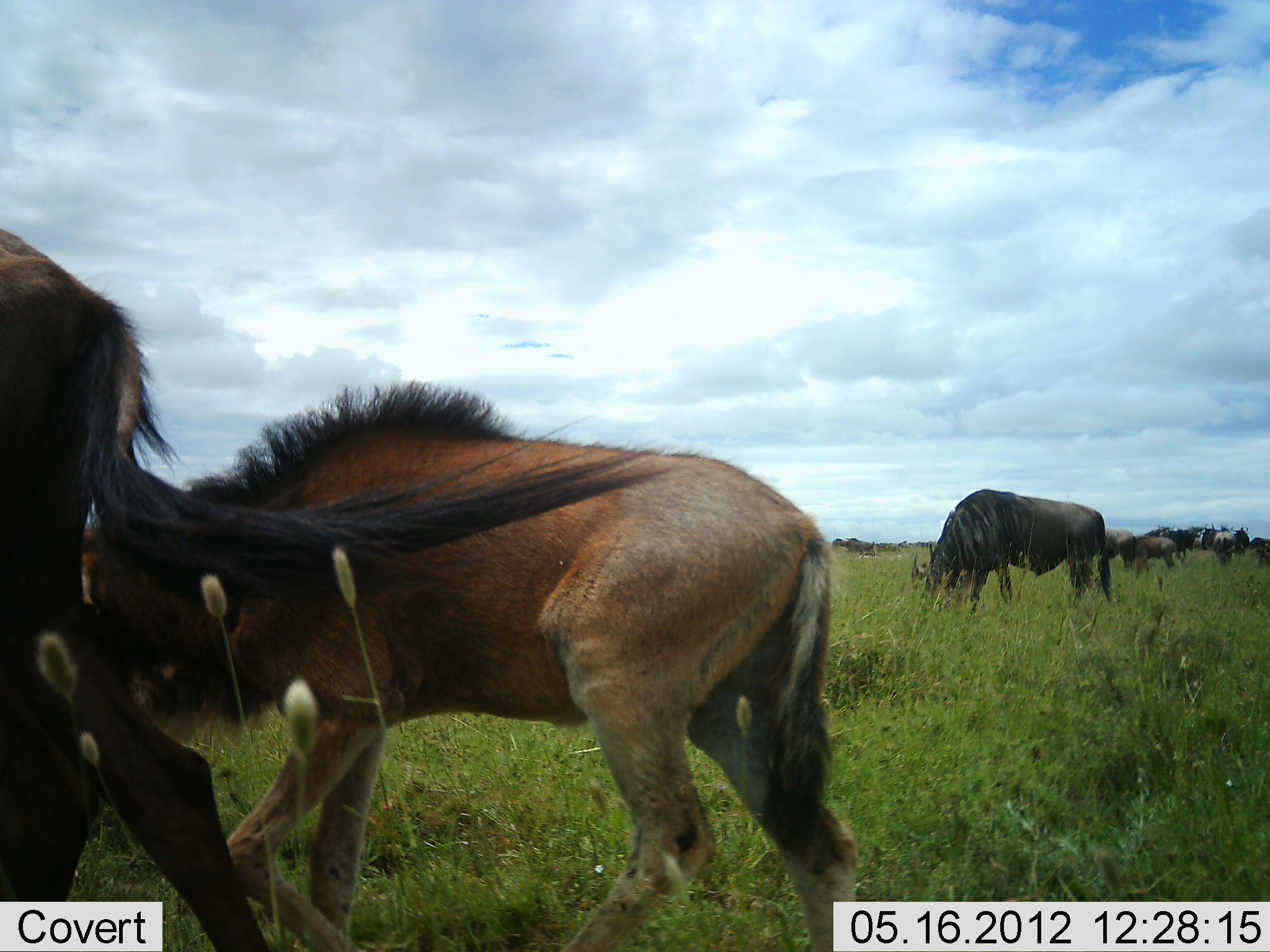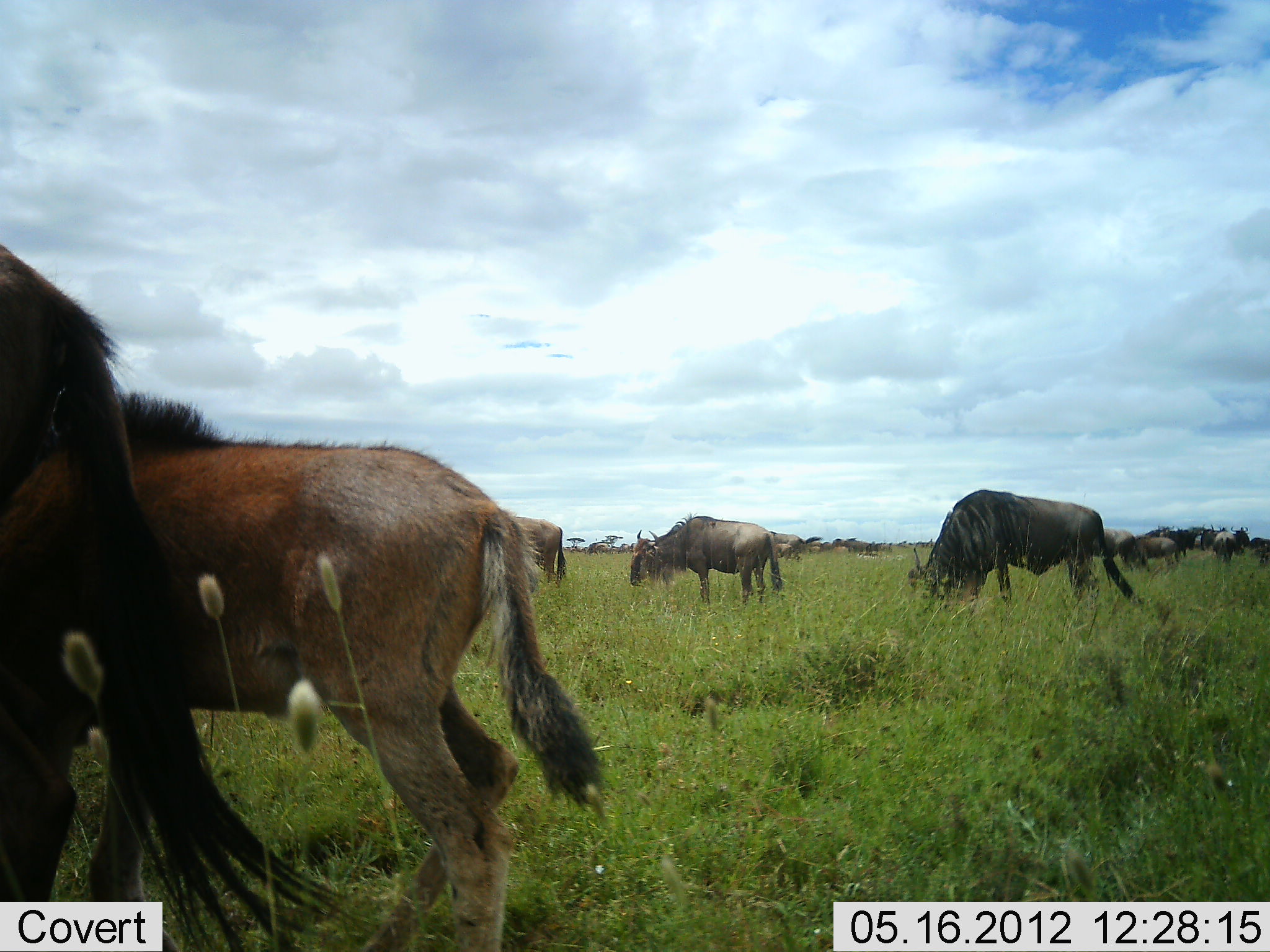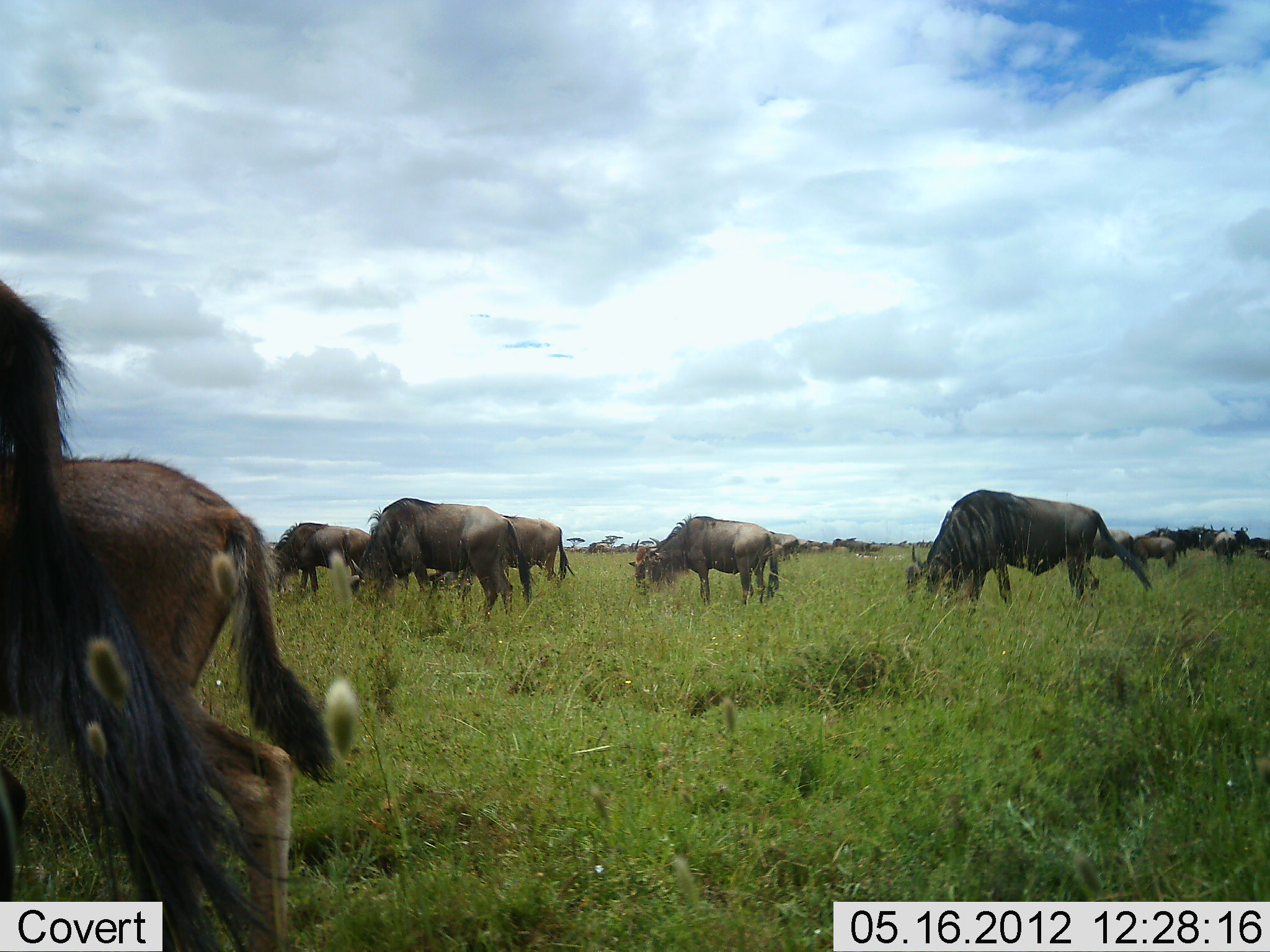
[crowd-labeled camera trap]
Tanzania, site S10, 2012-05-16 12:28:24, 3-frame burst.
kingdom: Animalia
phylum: Chordata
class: Mammalia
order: Artiodactyla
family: Bovidae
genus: Connochaetes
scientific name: Connochaetes taurinus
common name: blue wildebeest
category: wildebeest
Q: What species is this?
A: Wildebeest (blue wildebeest) (Connochaetes taurinus).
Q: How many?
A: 11-50.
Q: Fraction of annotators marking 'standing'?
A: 30%.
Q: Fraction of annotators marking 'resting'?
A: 0%.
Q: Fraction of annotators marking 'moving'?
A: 70%.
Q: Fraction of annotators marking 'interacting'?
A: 0%.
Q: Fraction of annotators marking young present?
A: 70%.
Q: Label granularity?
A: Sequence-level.